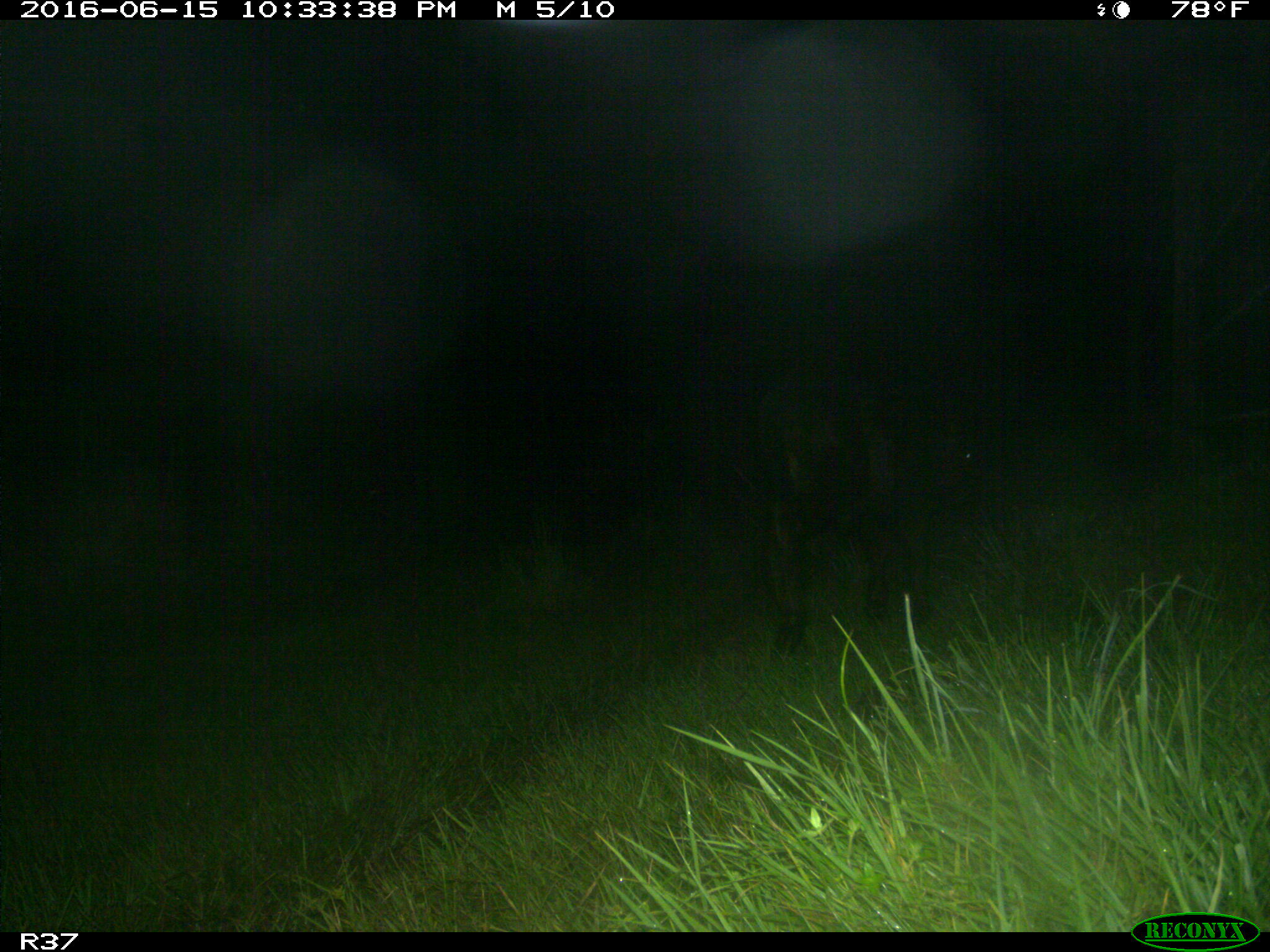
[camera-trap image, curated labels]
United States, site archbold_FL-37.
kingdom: Animalia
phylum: Chordata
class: Mammalia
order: Artiodactyla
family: Bovidae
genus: Bos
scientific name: Bos taurus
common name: domestic cow